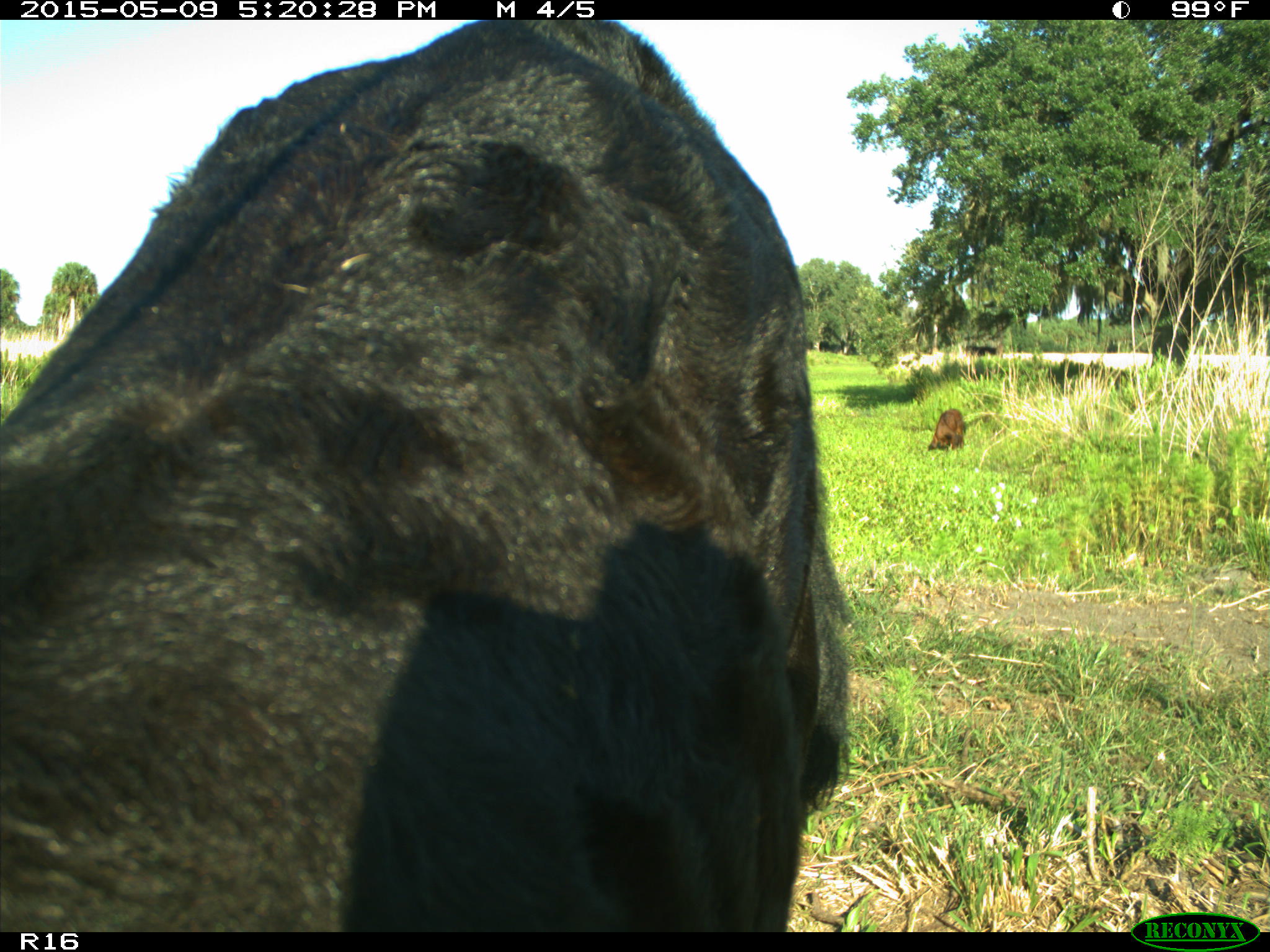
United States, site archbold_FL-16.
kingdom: Animalia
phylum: Chordata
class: Mammalia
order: Artiodactyla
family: Suidae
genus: Sus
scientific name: Sus scrofa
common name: wild boar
Sus scrofa (wild boar).